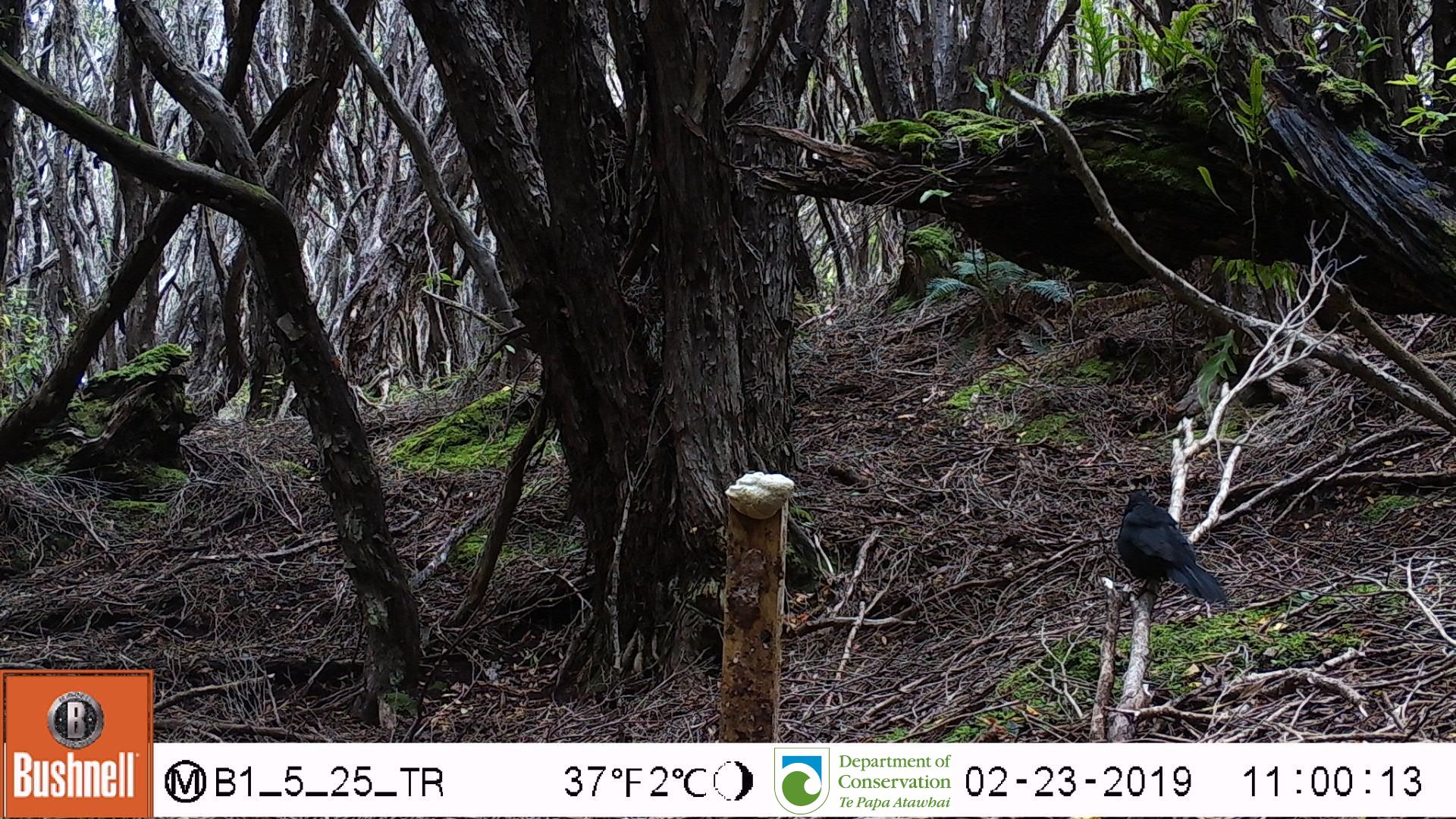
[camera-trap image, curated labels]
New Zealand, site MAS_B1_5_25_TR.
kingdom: Animalia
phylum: Chordata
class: Aves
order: Passeriformes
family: Turdidae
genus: Turdus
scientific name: Turdus merula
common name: eurasian blackbird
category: blackbird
Blackbird (eurasian blackbird) (Turdus merula).